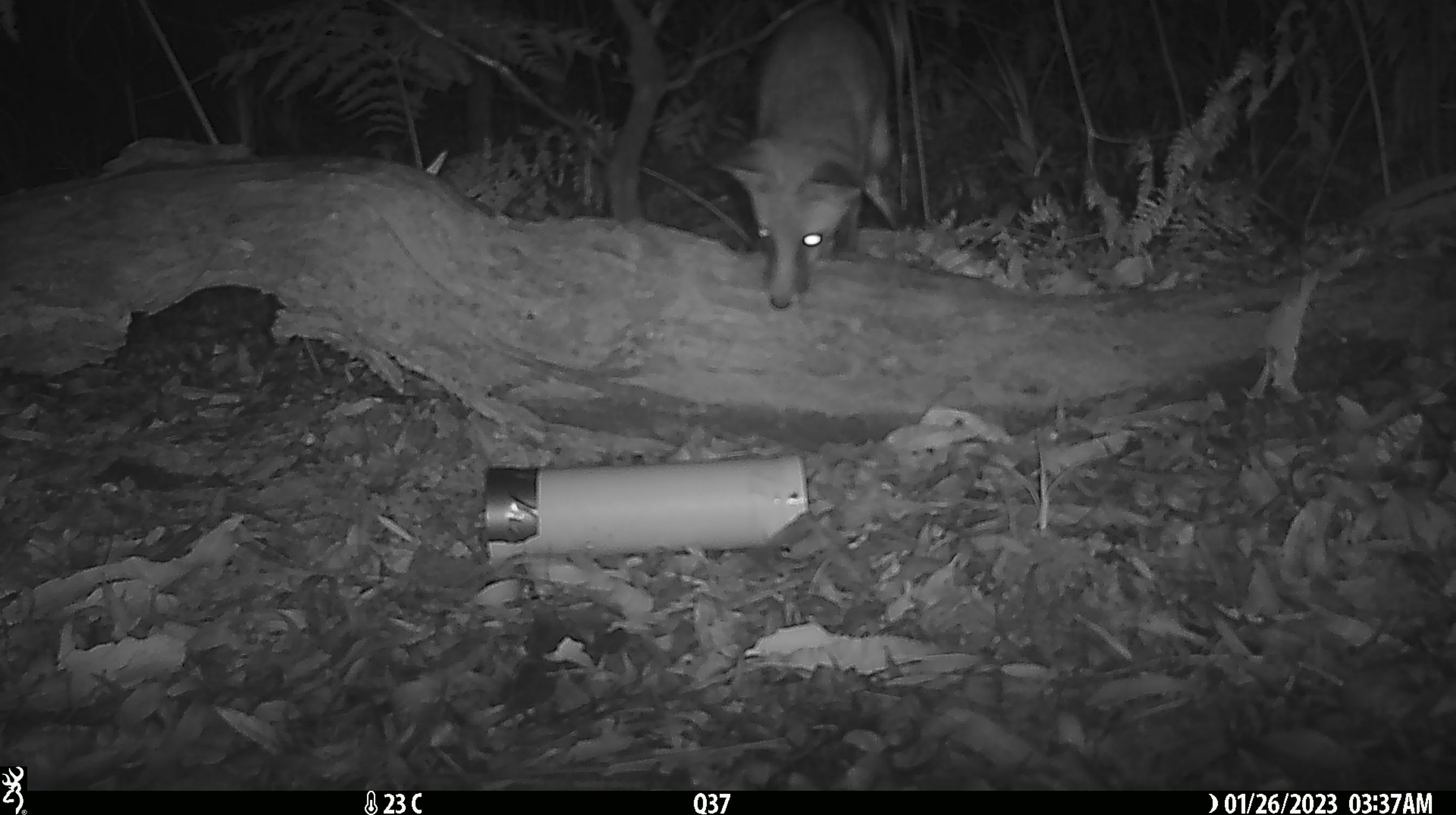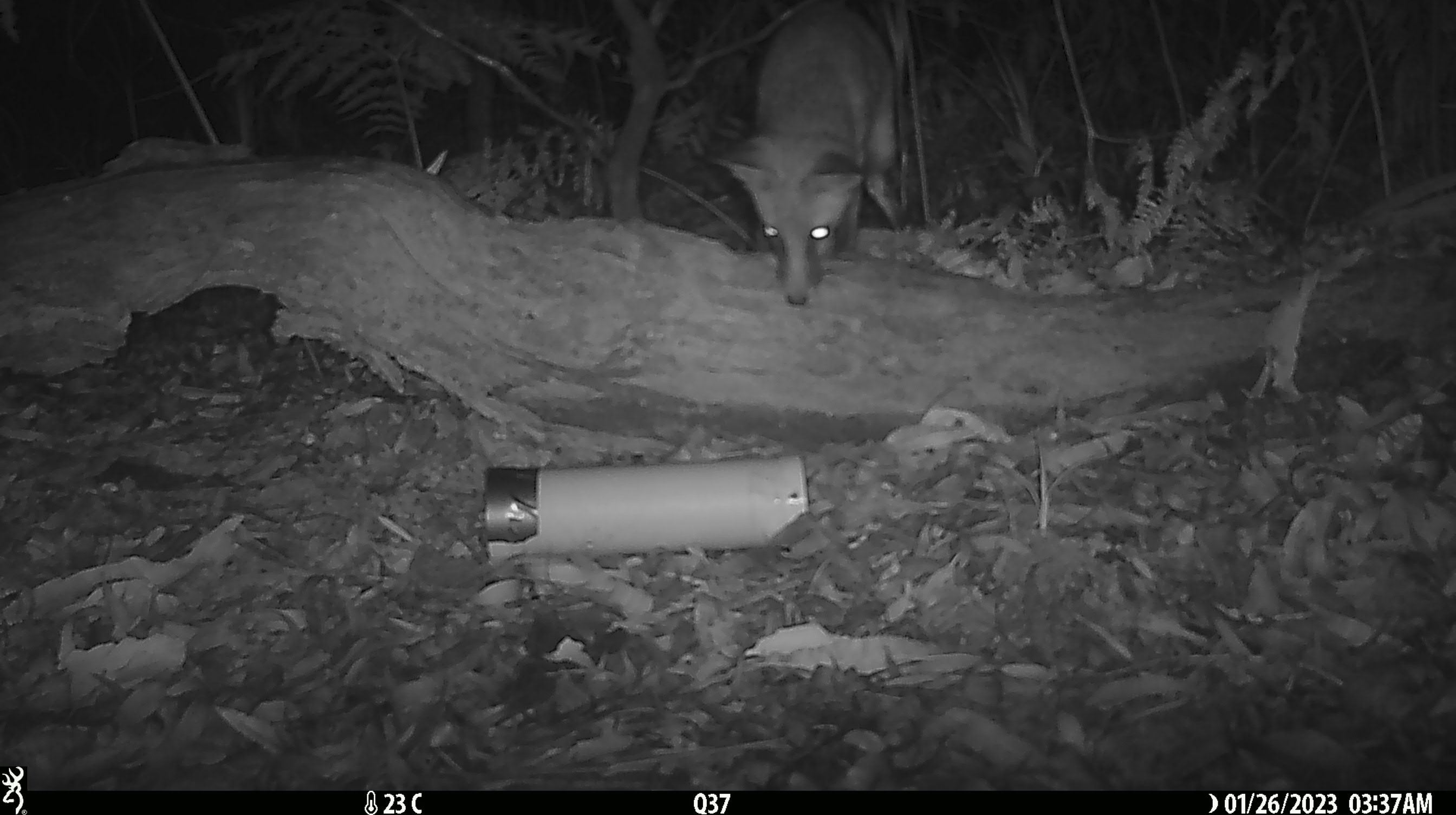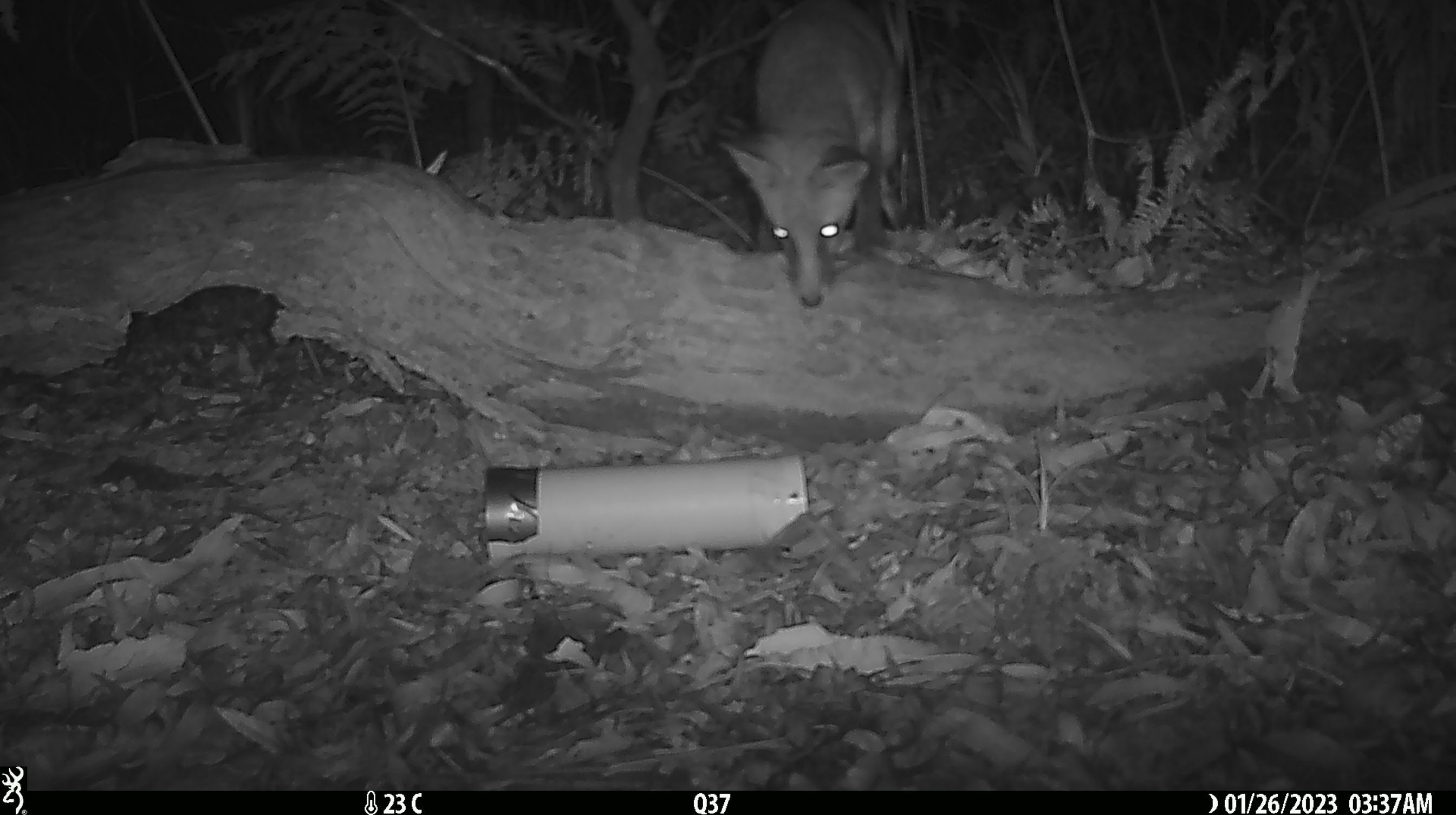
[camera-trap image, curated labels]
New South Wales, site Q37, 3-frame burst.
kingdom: Animalia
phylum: Chordata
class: Mammalia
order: Carnivora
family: Canidae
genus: Vulpes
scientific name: Vulpes vulpes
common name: red fox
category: fox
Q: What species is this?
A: Fox (red fox) (Vulpes vulpes).